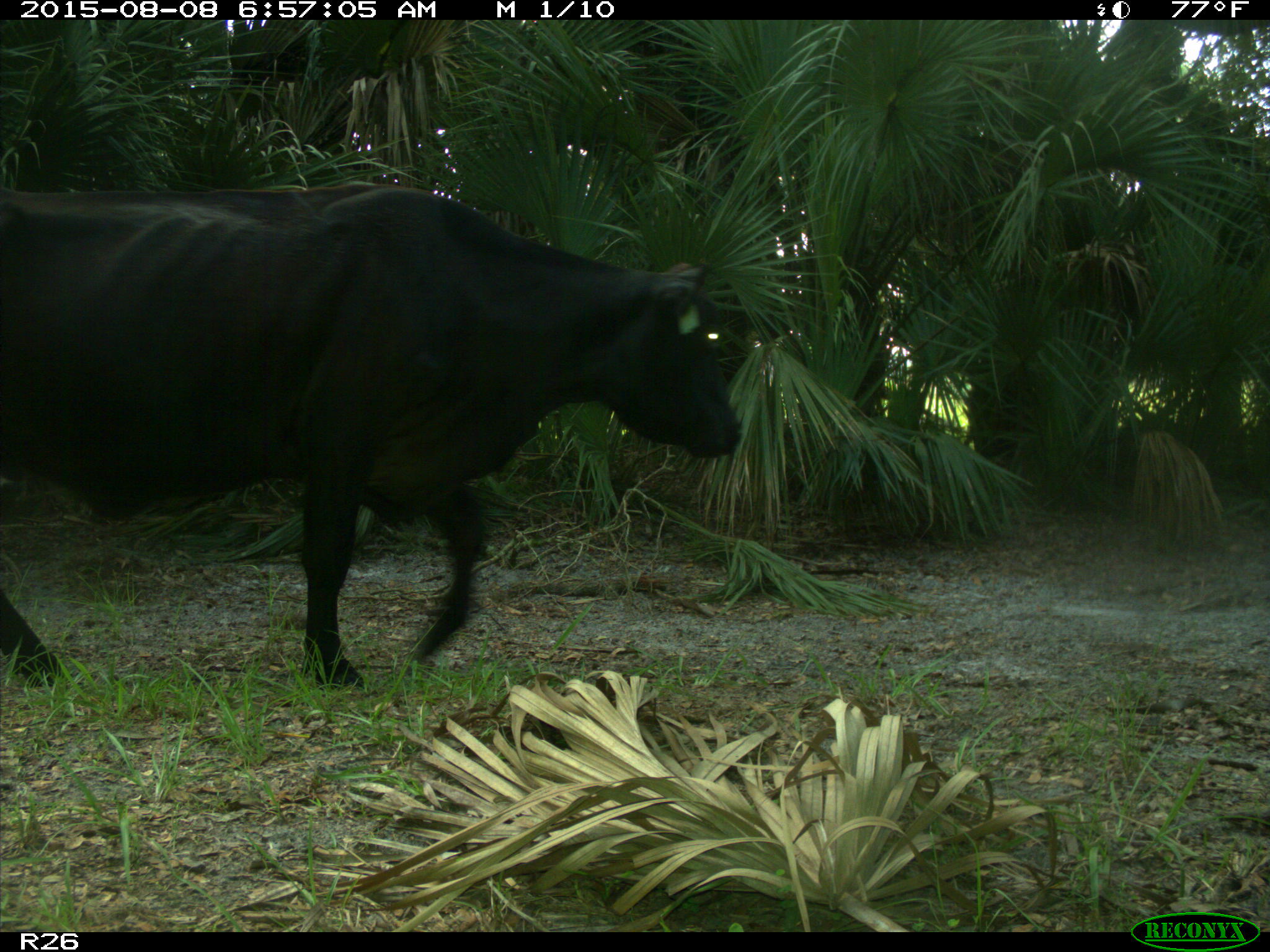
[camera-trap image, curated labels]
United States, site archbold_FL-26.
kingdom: Animalia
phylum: Chordata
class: Mammalia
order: Artiodactyla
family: Bovidae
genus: Bos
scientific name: Bos taurus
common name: domestic cow